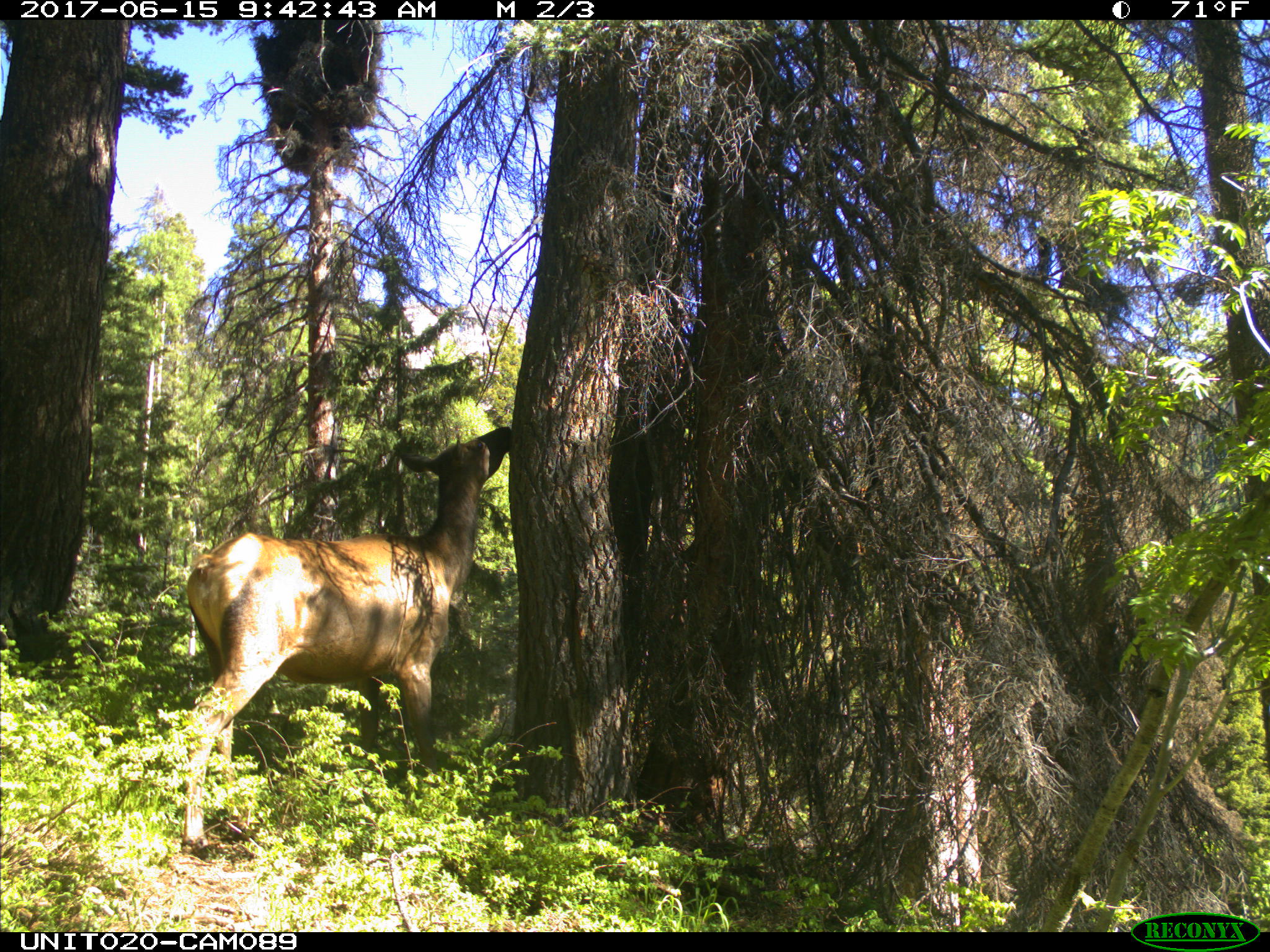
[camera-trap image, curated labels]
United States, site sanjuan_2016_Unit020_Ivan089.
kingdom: Animalia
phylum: Chordata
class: Mammalia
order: Artiodactyla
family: Cervidae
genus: Cervus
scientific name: Cervus elaphus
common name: red deer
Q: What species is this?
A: Cervus elaphus (red deer).